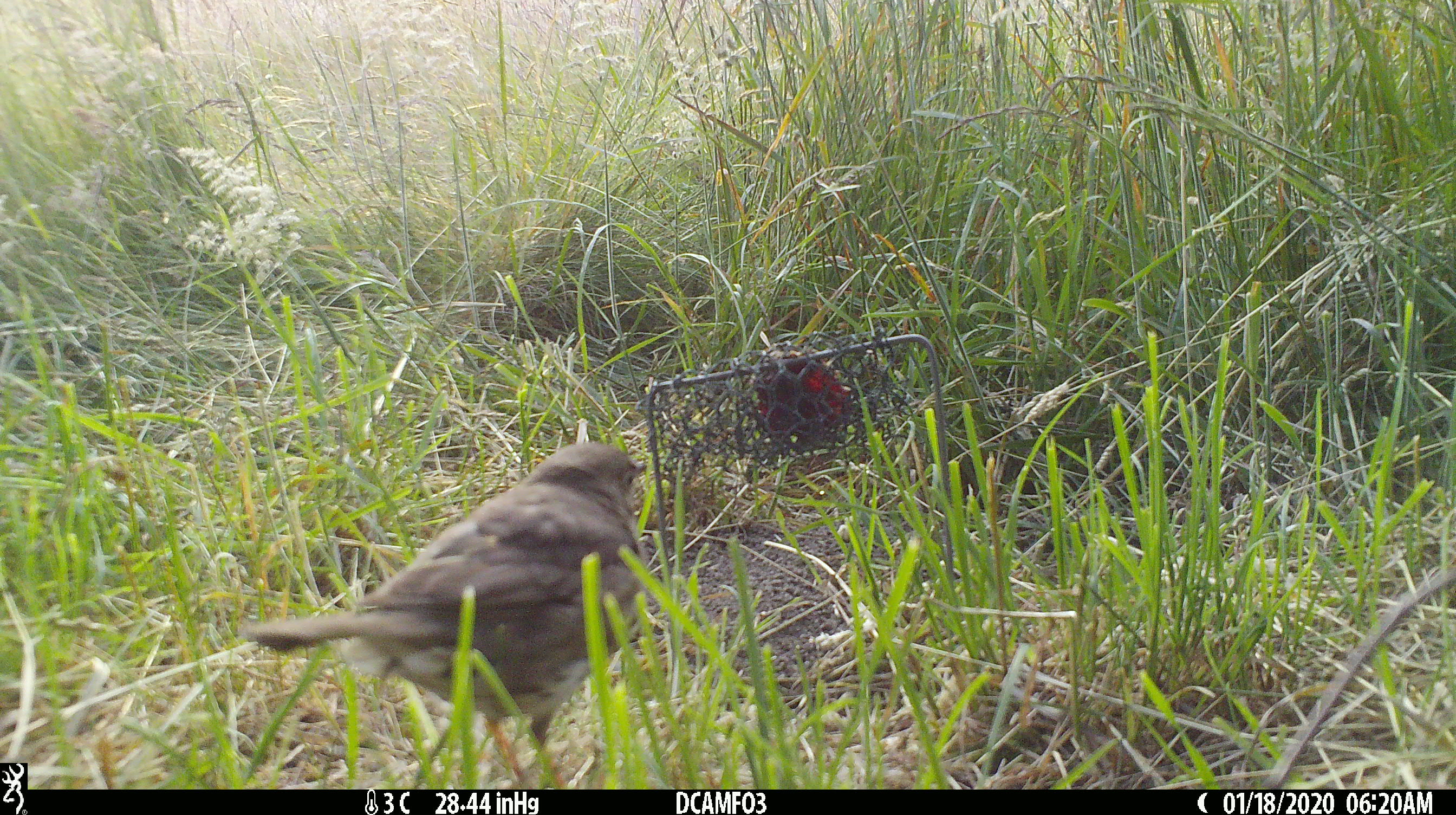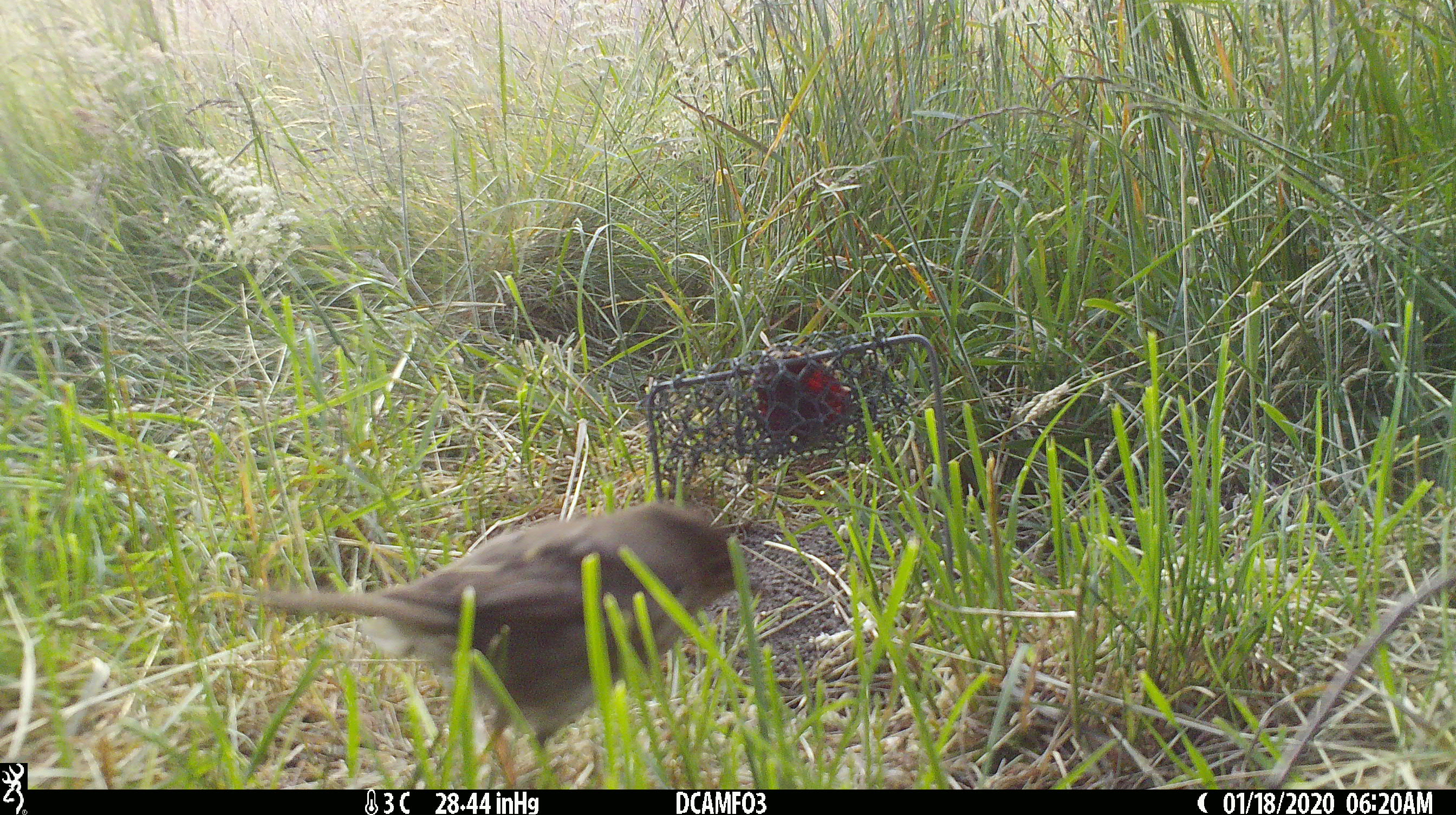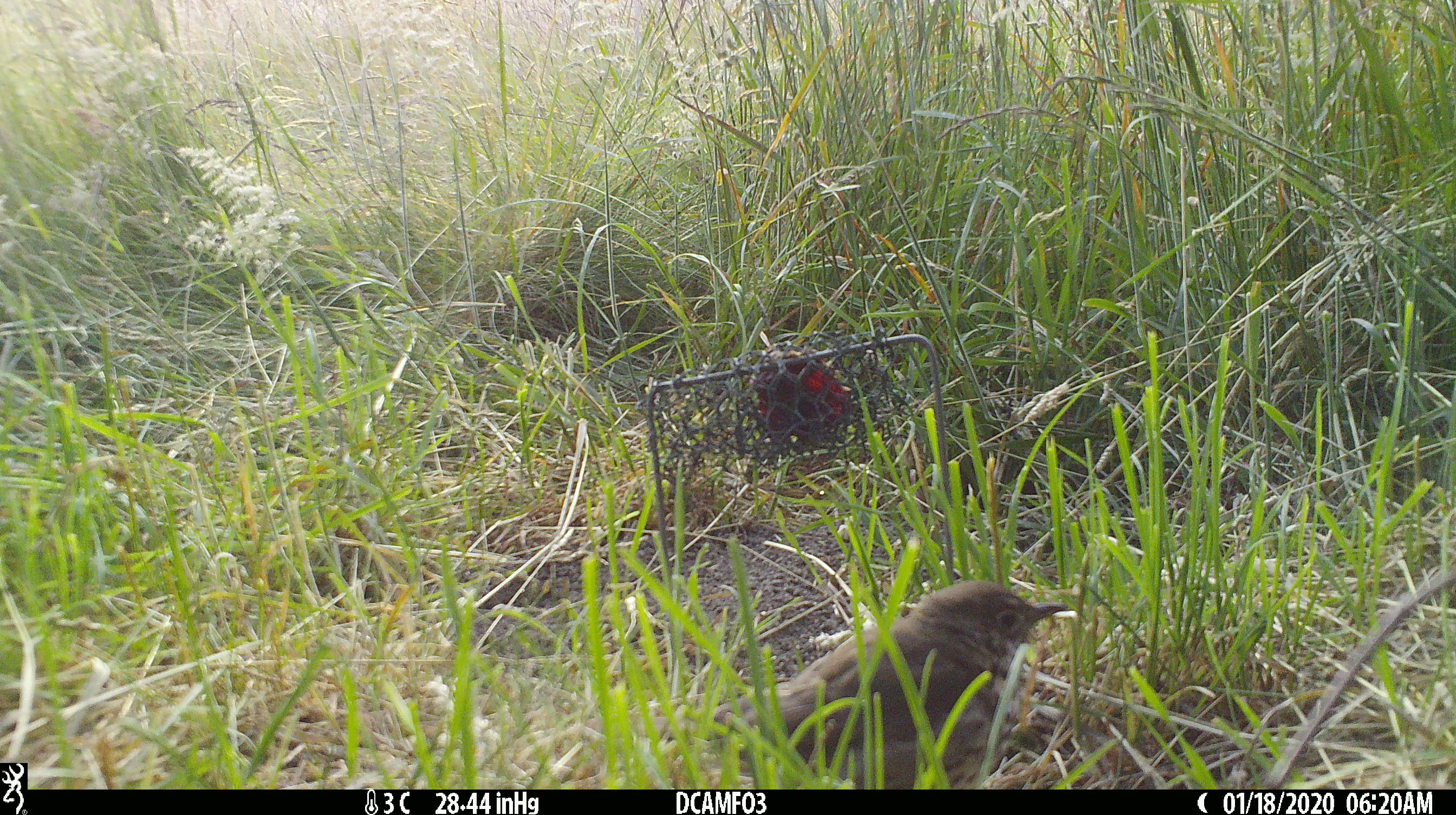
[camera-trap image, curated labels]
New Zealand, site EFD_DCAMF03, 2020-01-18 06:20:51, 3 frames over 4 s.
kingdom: Animalia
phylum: Chordata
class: Aves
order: Passeriformes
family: Turdidae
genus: Turdus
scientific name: Turdus philomelos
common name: song thrush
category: thrush